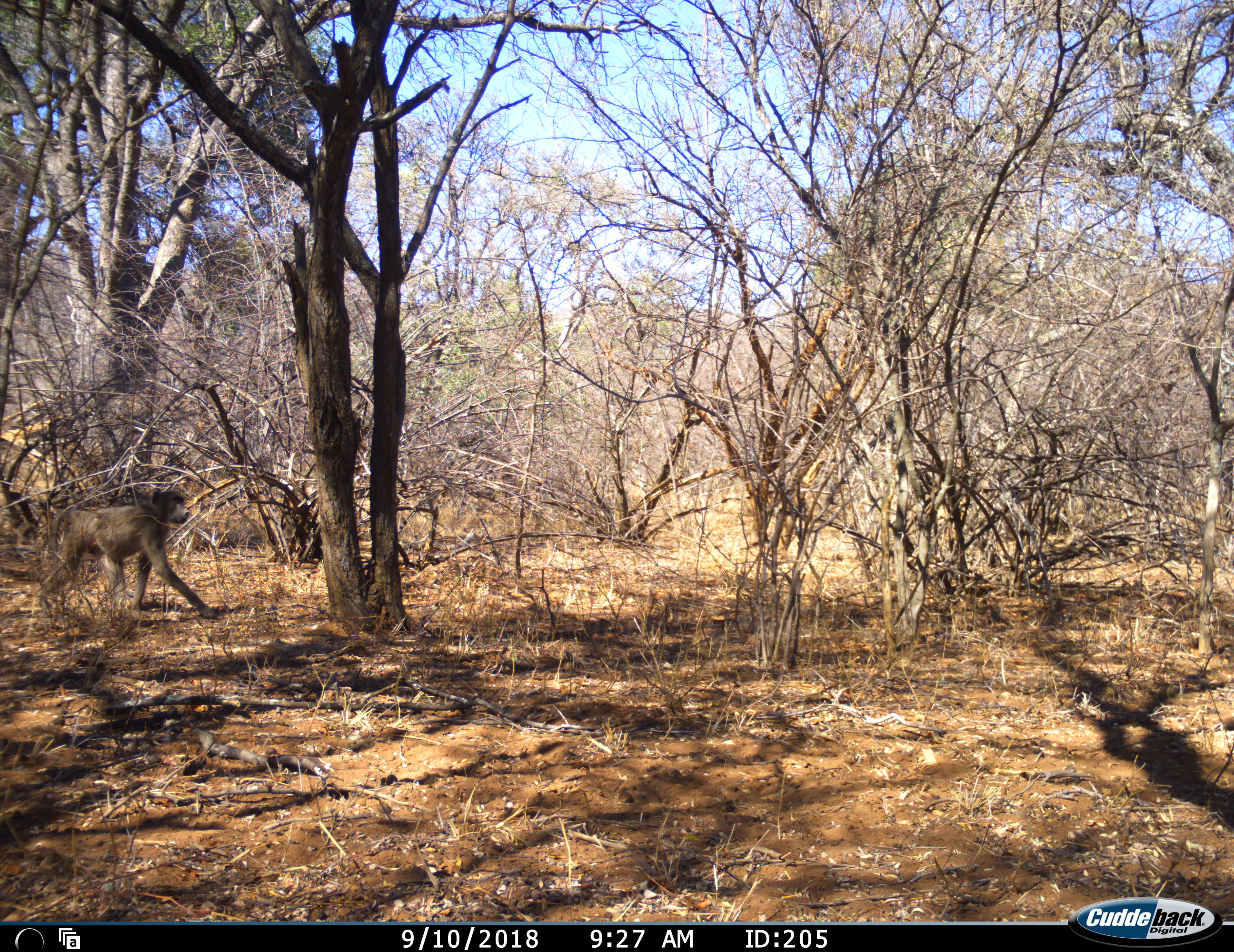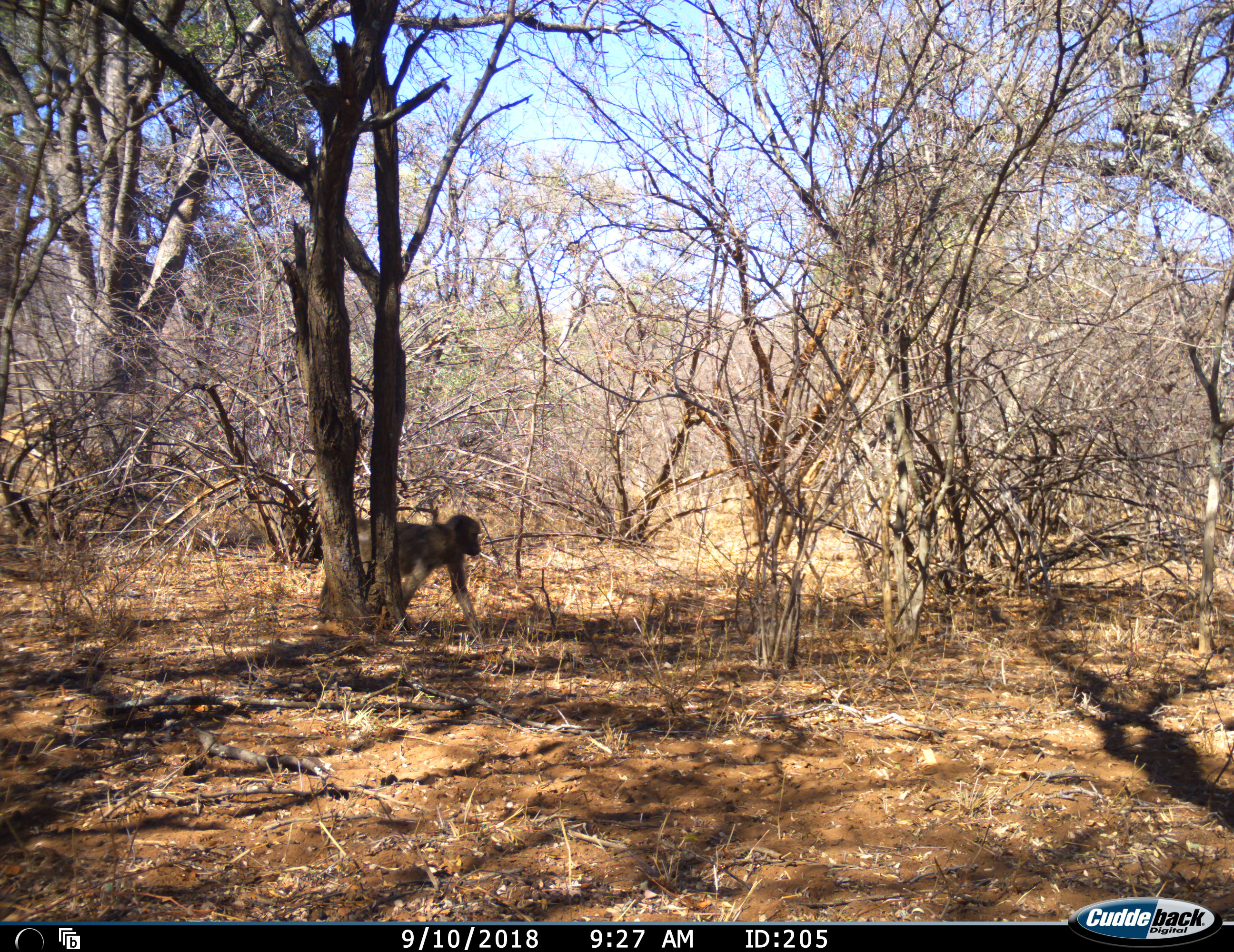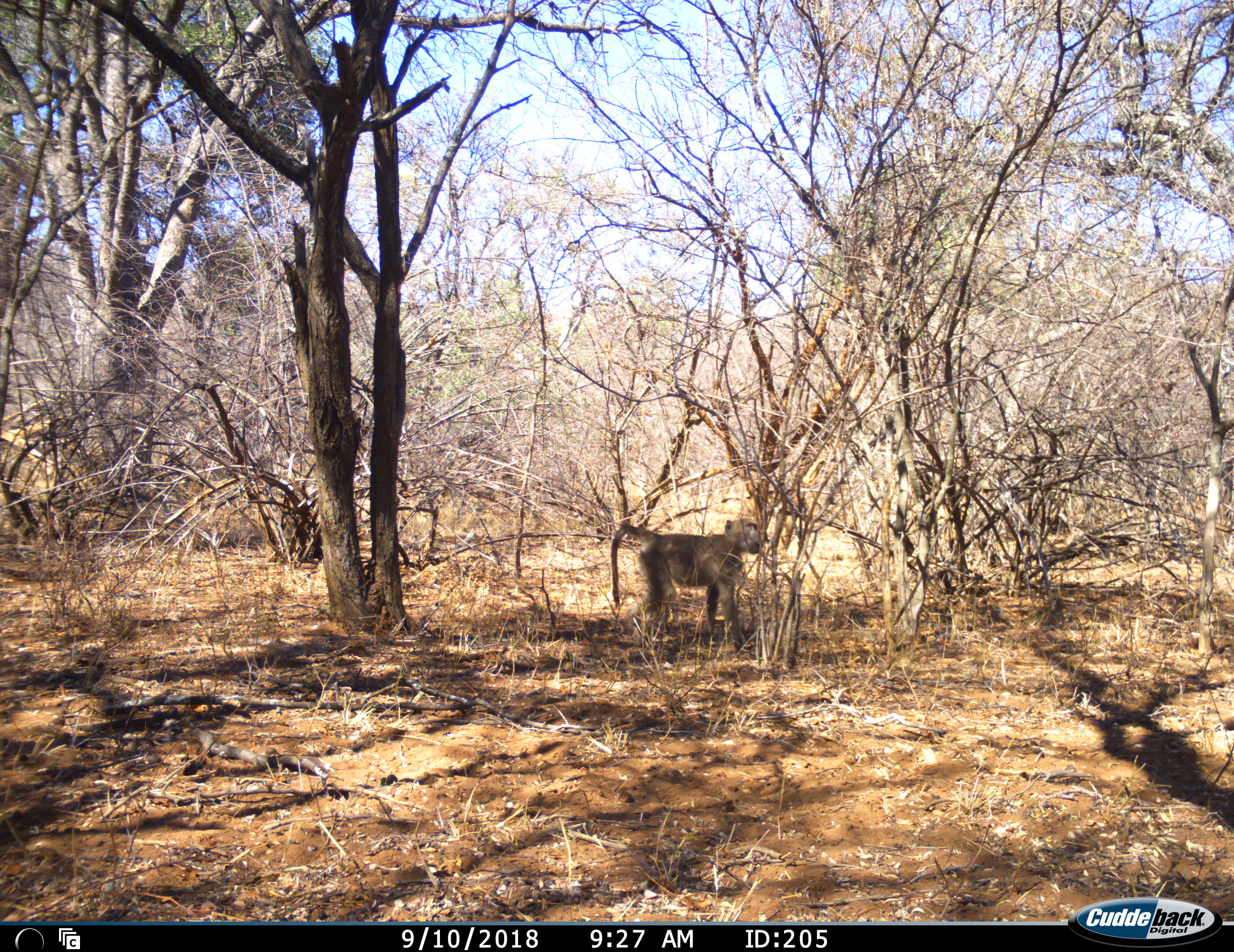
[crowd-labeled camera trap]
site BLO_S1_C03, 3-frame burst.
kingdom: Animalia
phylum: Chordata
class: Mammalia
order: Primates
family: Cercopithecidae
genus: Papio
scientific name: Papio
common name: baboon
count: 1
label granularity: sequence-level